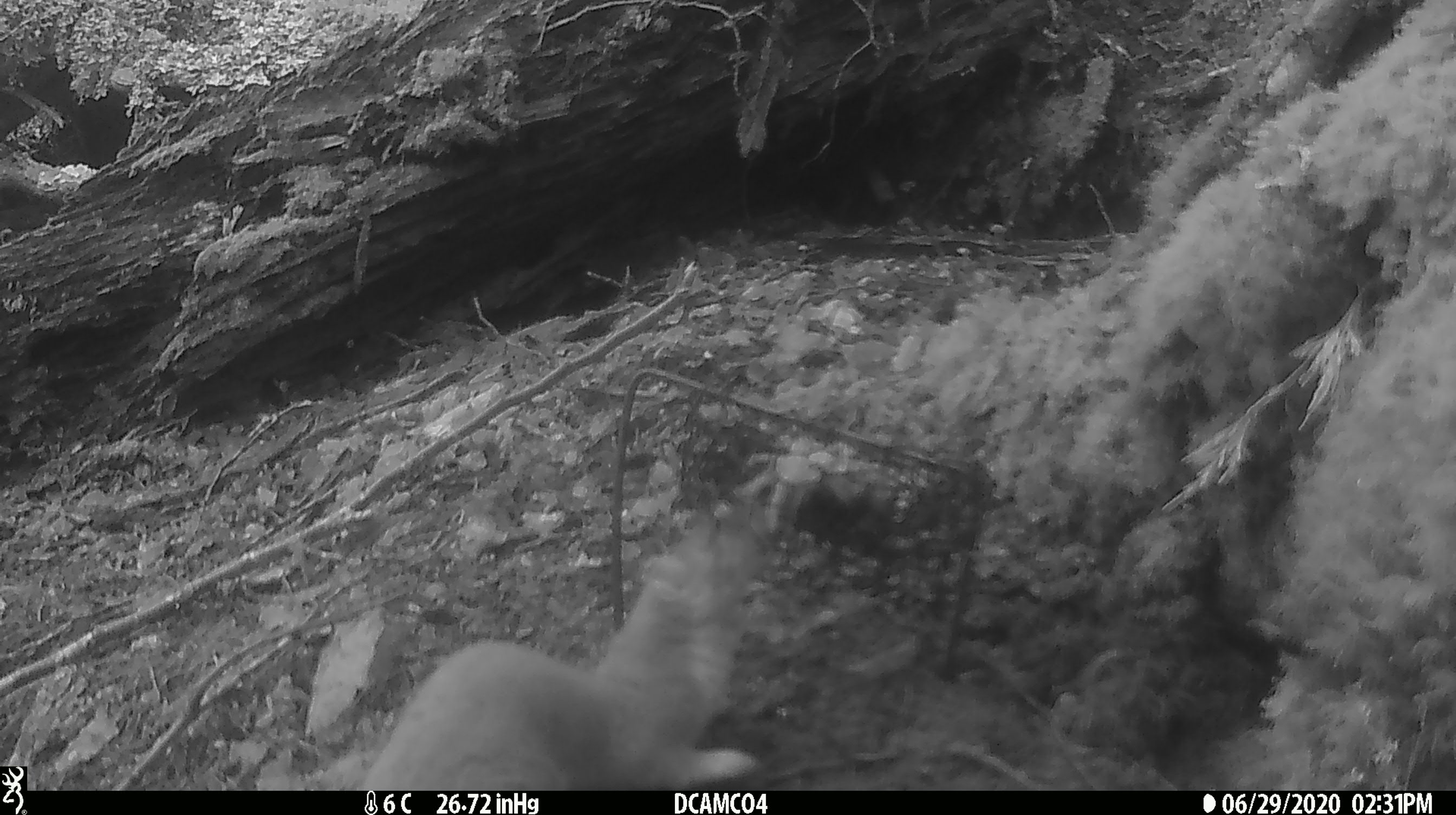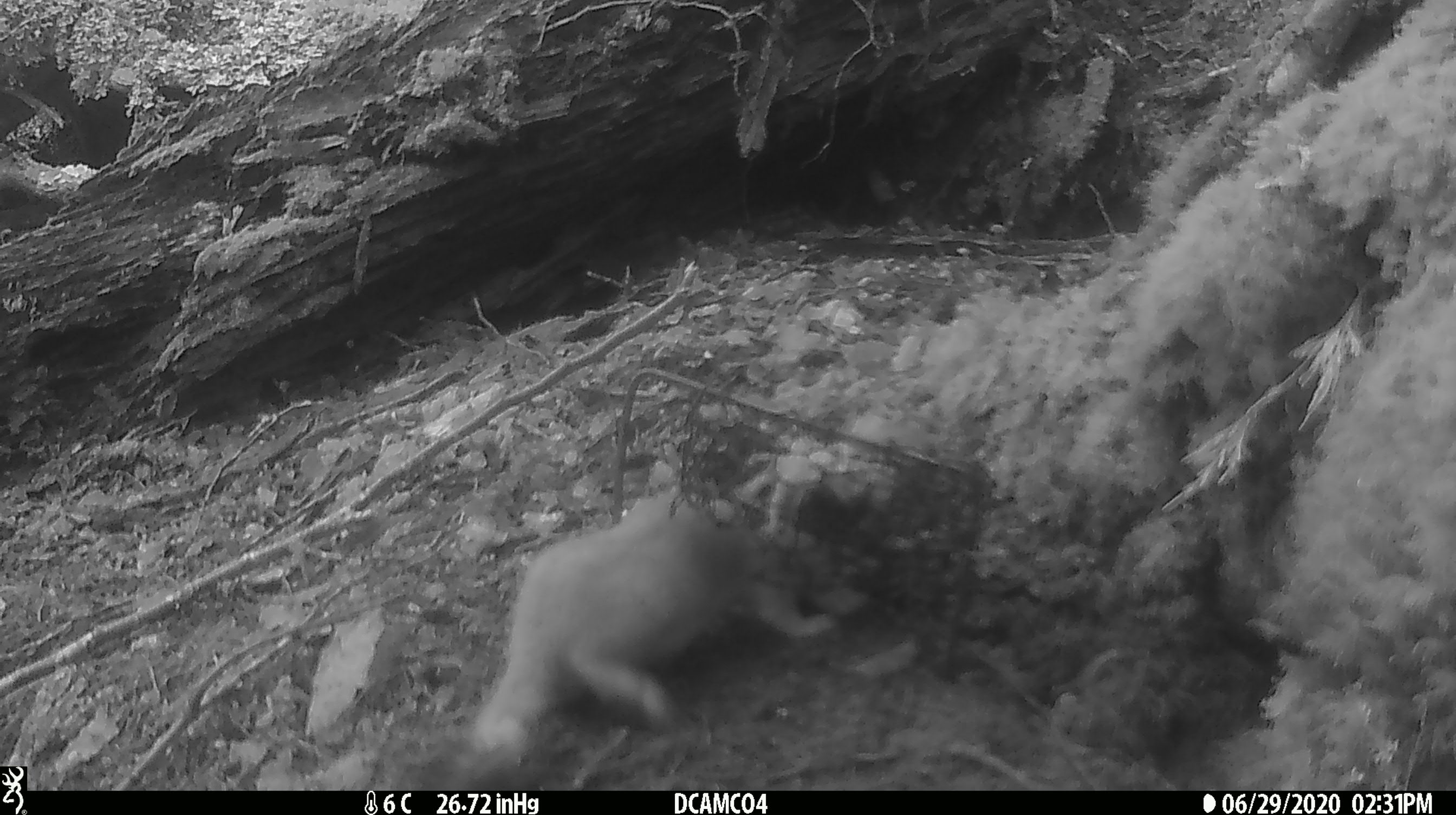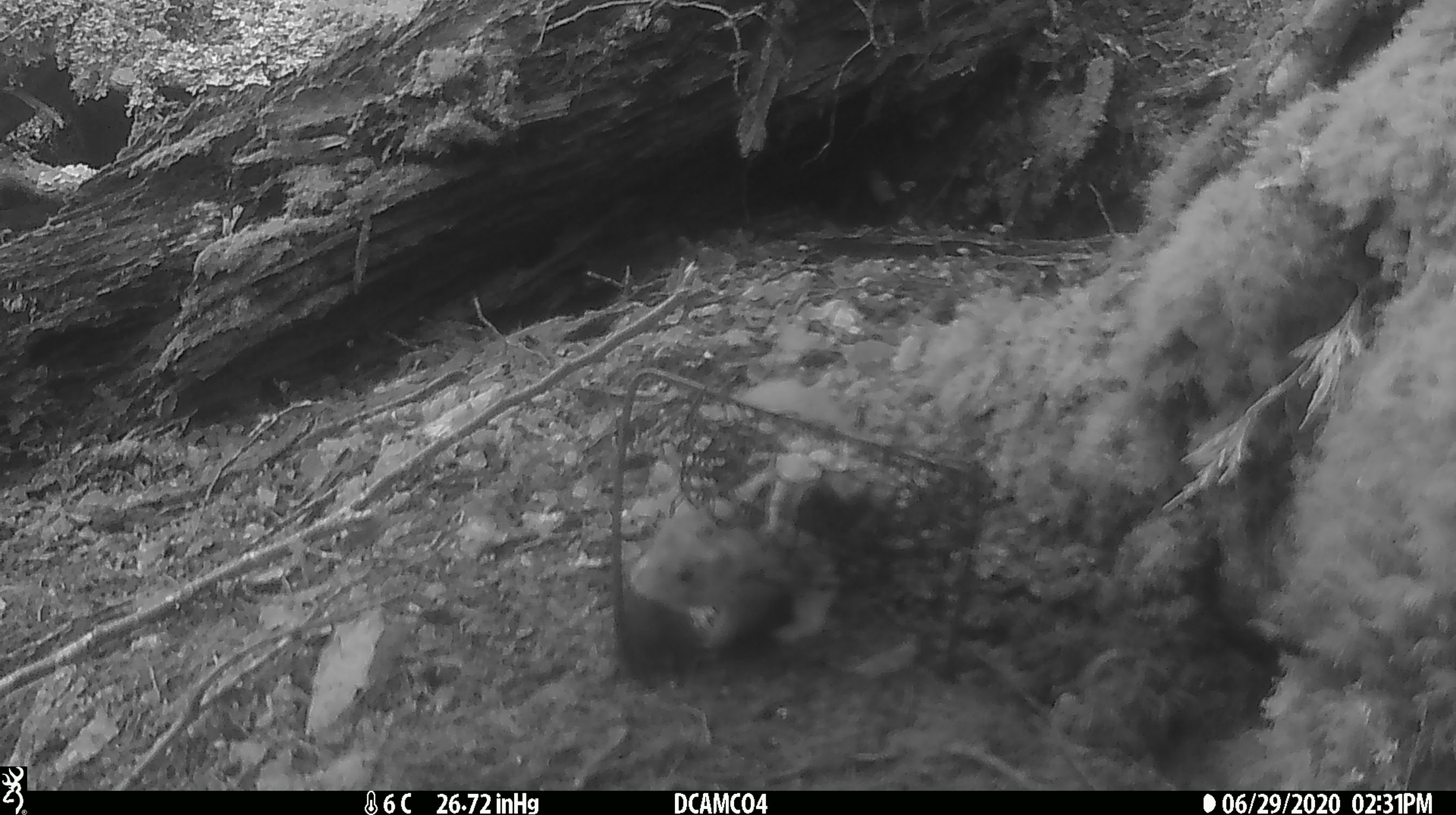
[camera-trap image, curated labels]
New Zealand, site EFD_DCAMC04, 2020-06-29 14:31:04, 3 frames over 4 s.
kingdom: Animalia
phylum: Chordata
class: Mammalia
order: Carnivora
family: Mustelidae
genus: Mustela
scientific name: Mustela erminea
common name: stoat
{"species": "stoat (Mustela erminea)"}